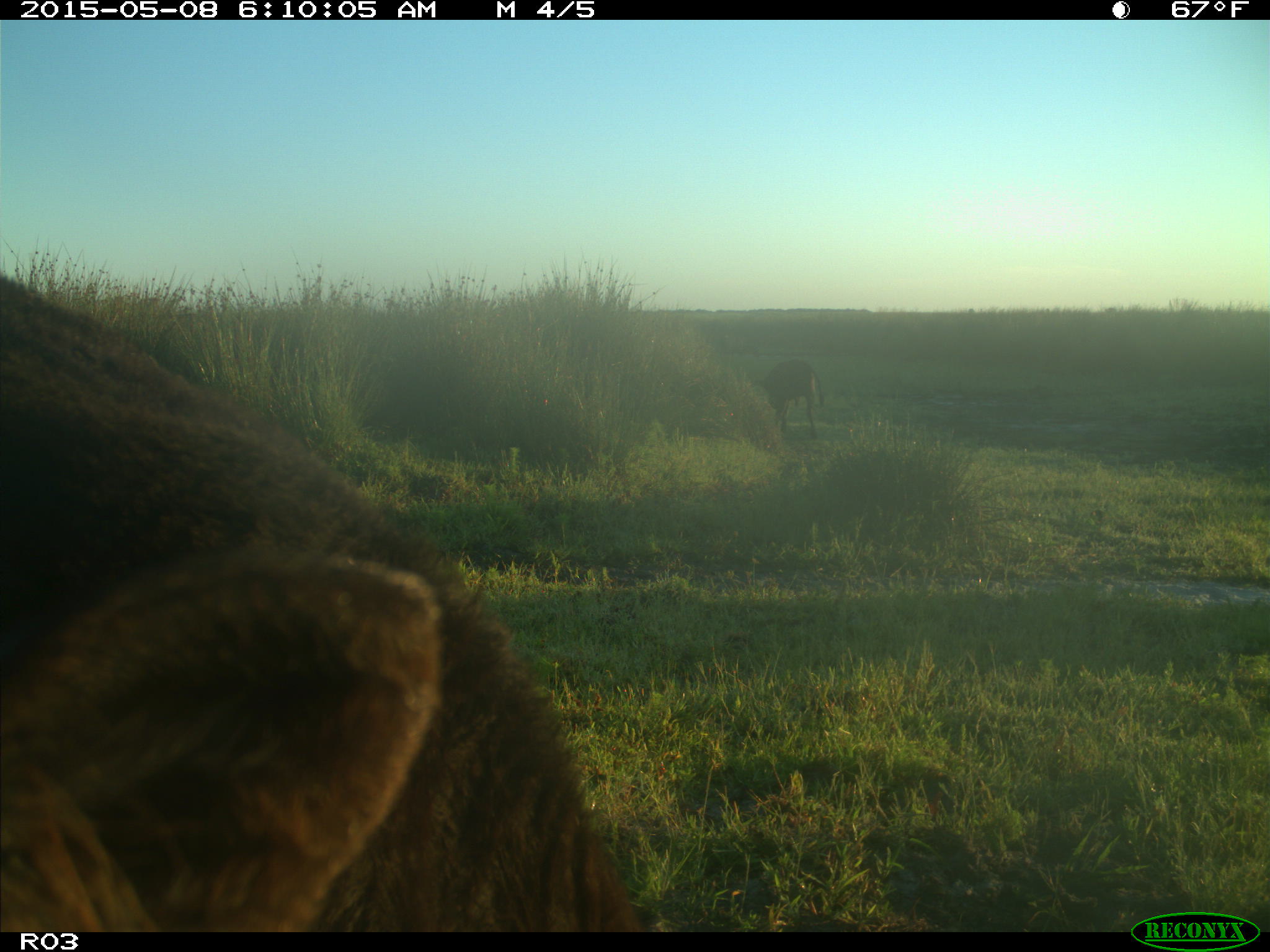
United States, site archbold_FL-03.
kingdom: Animalia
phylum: Chordata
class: Mammalia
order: Artiodactyla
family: Bovidae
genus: Bos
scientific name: Bos taurus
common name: domestic cow